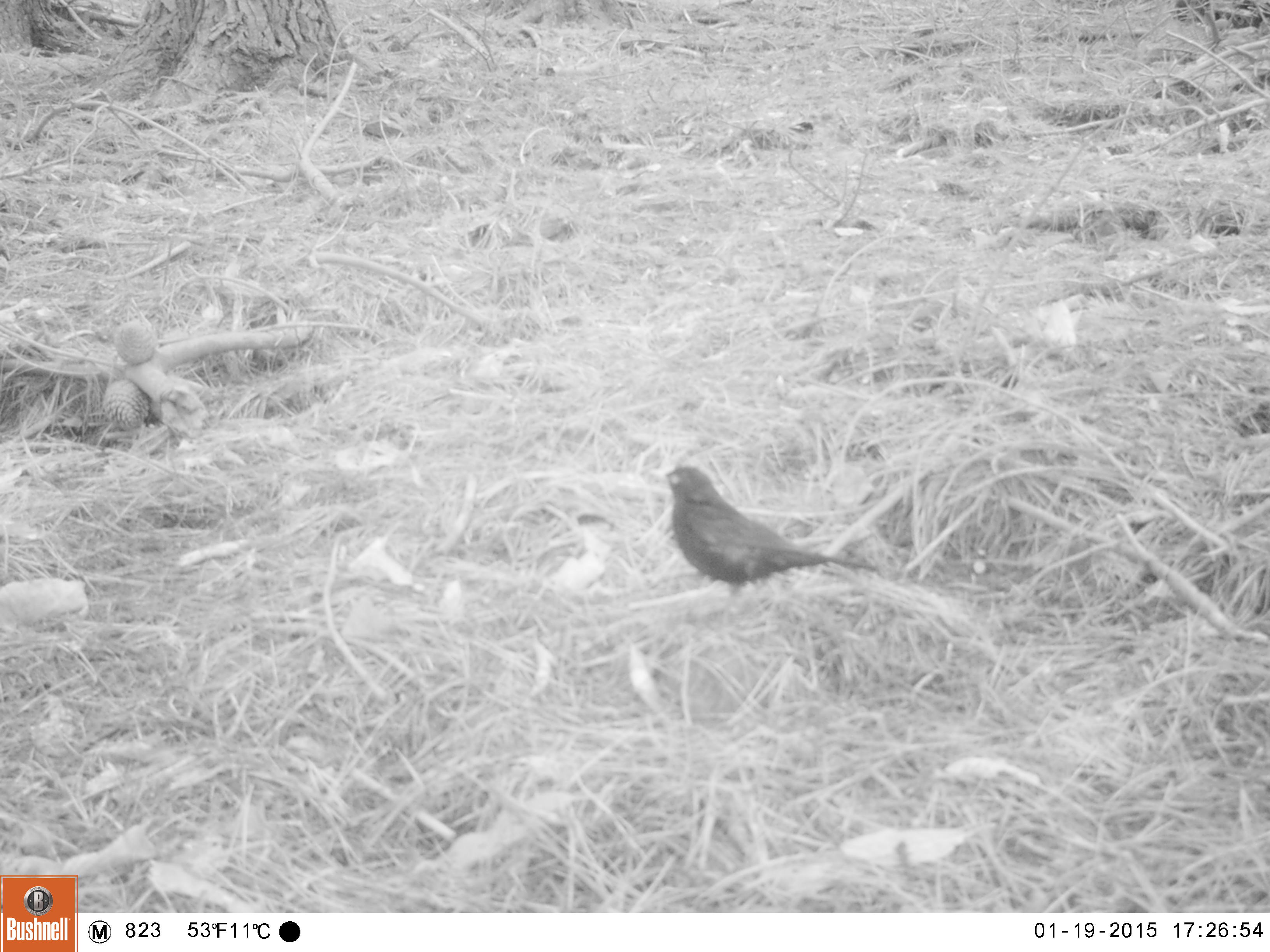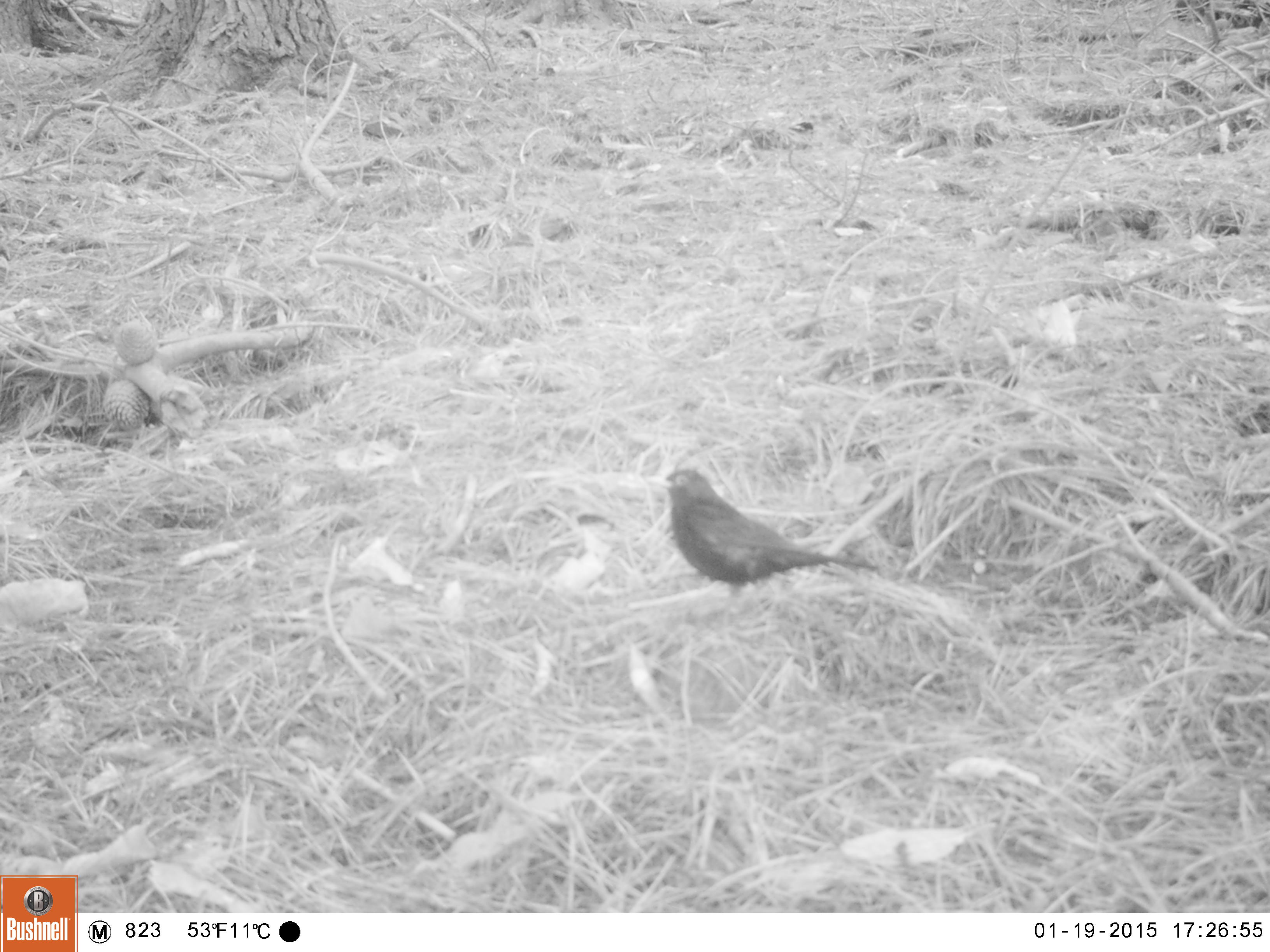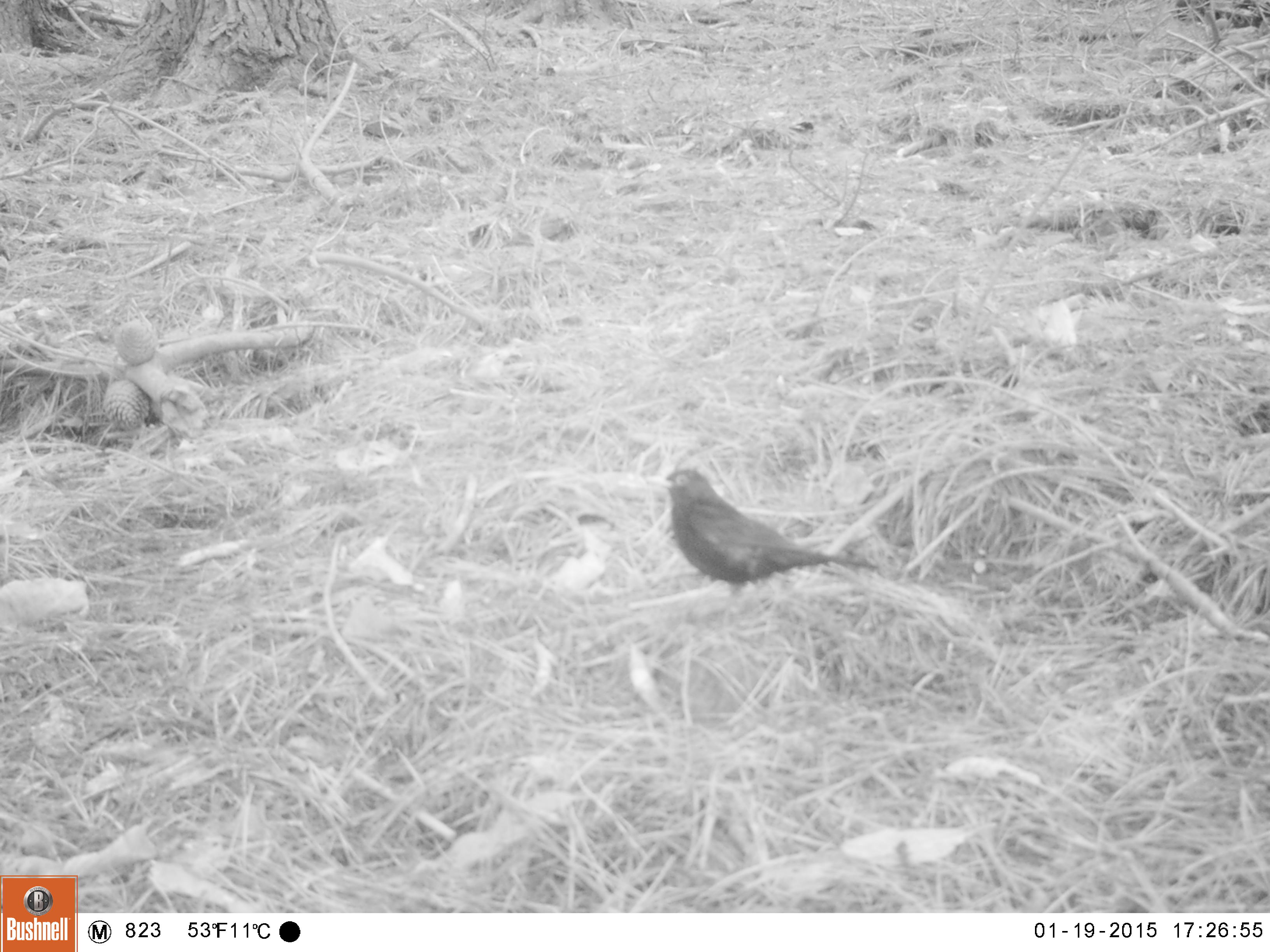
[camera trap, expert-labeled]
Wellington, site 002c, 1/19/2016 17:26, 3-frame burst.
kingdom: Animalia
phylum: Chordata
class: Aves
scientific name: Aves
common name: bird